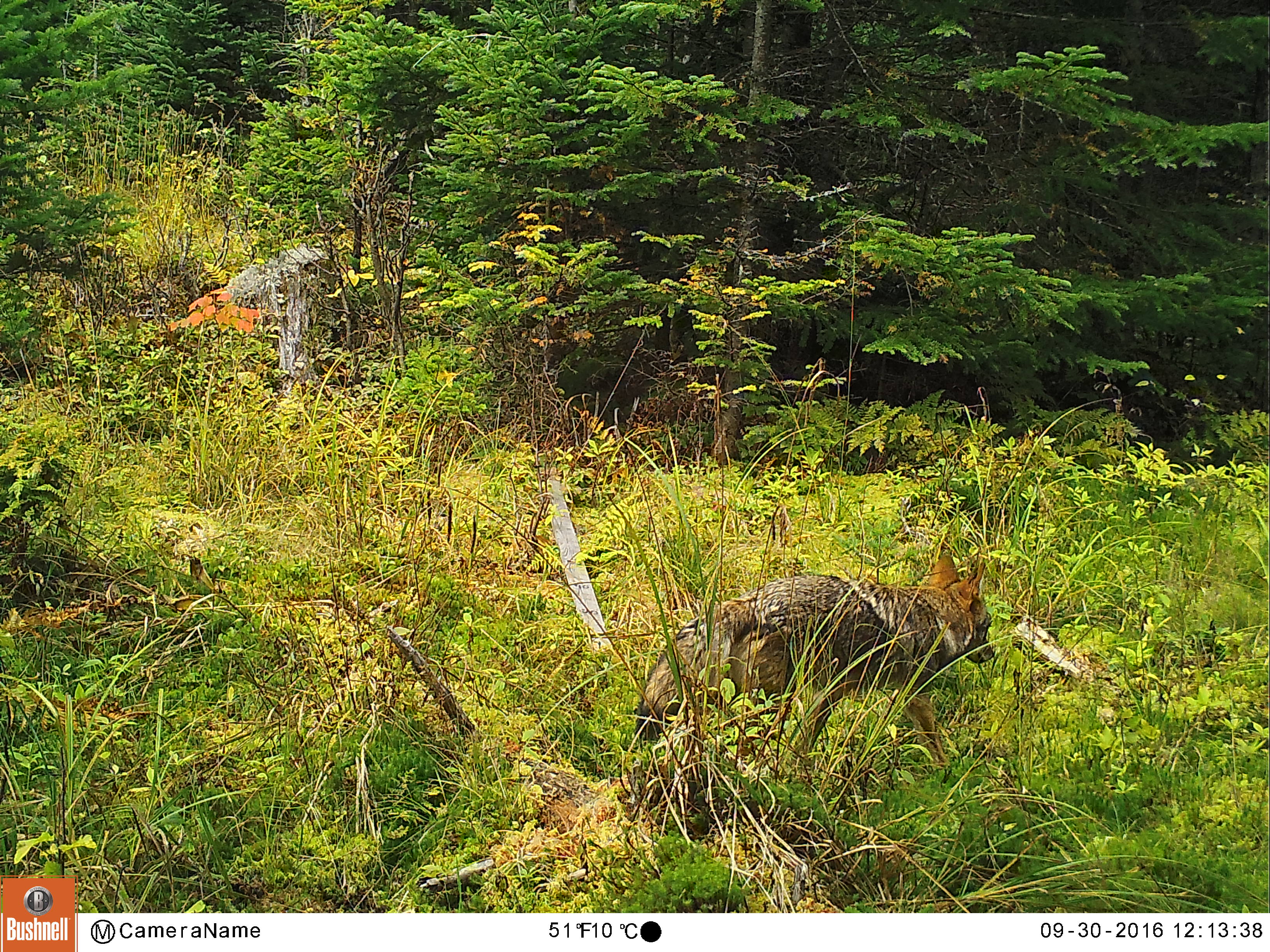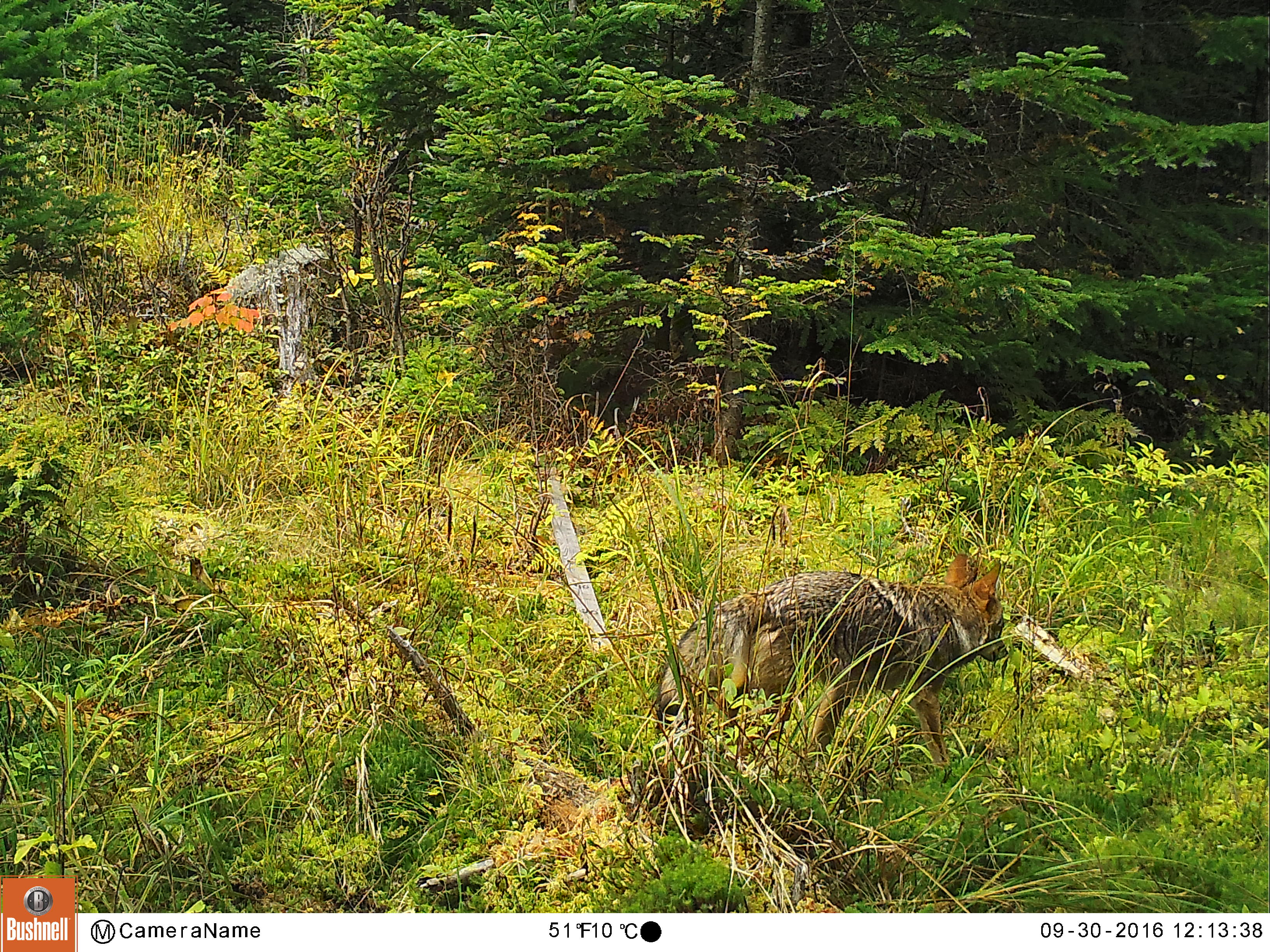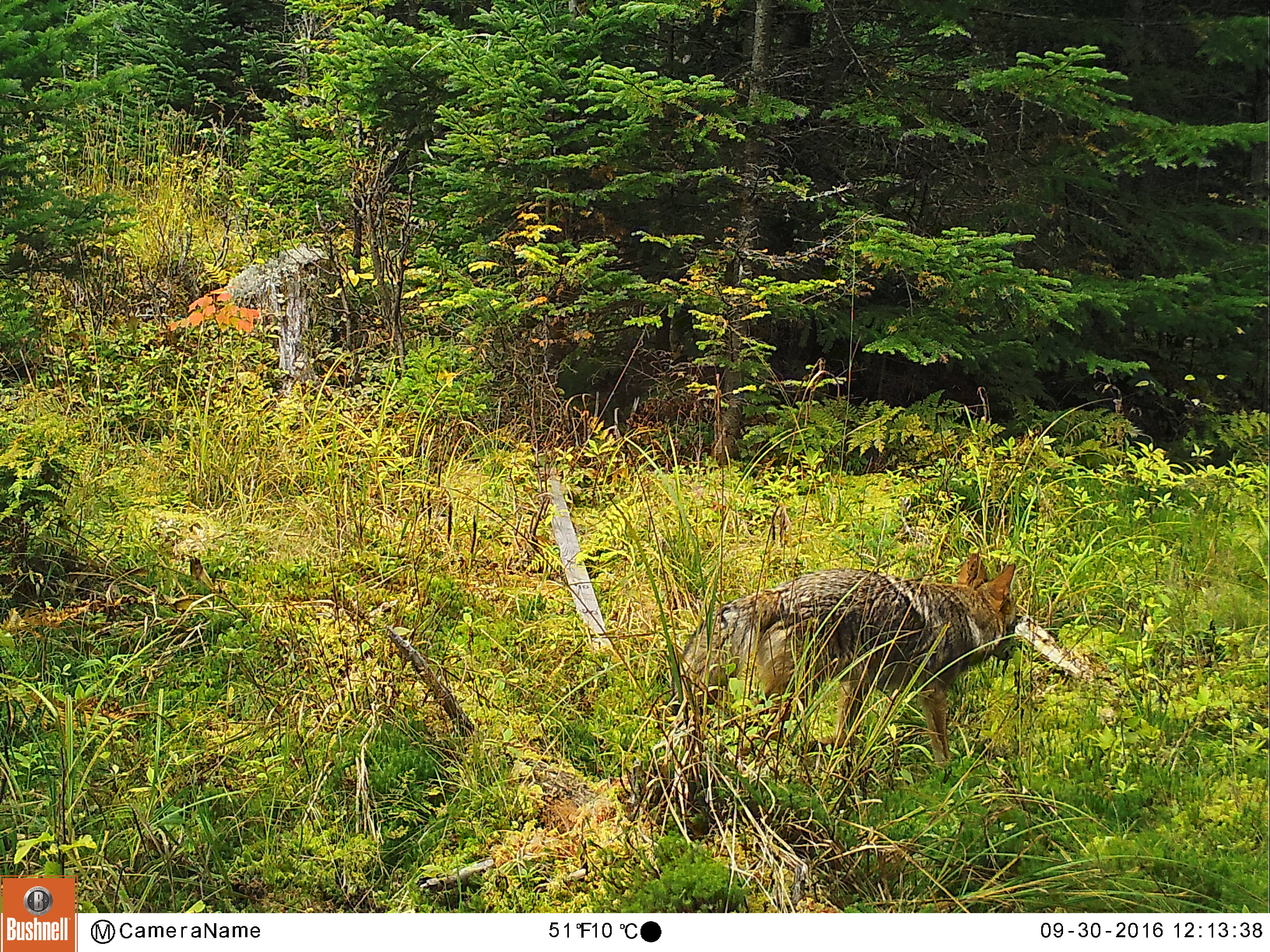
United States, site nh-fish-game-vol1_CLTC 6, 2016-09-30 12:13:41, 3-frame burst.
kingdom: Animalia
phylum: Chordata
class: Mammalia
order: Carnivora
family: Canidae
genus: Canis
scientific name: Canis latrans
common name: coyote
Coyote (Canis latrans).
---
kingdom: Animalia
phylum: Chordata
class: Mammalia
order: Carnivora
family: Canidae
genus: Vulpes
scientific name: Vulpes vulpes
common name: red fox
Red fox (Vulpes vulpes).